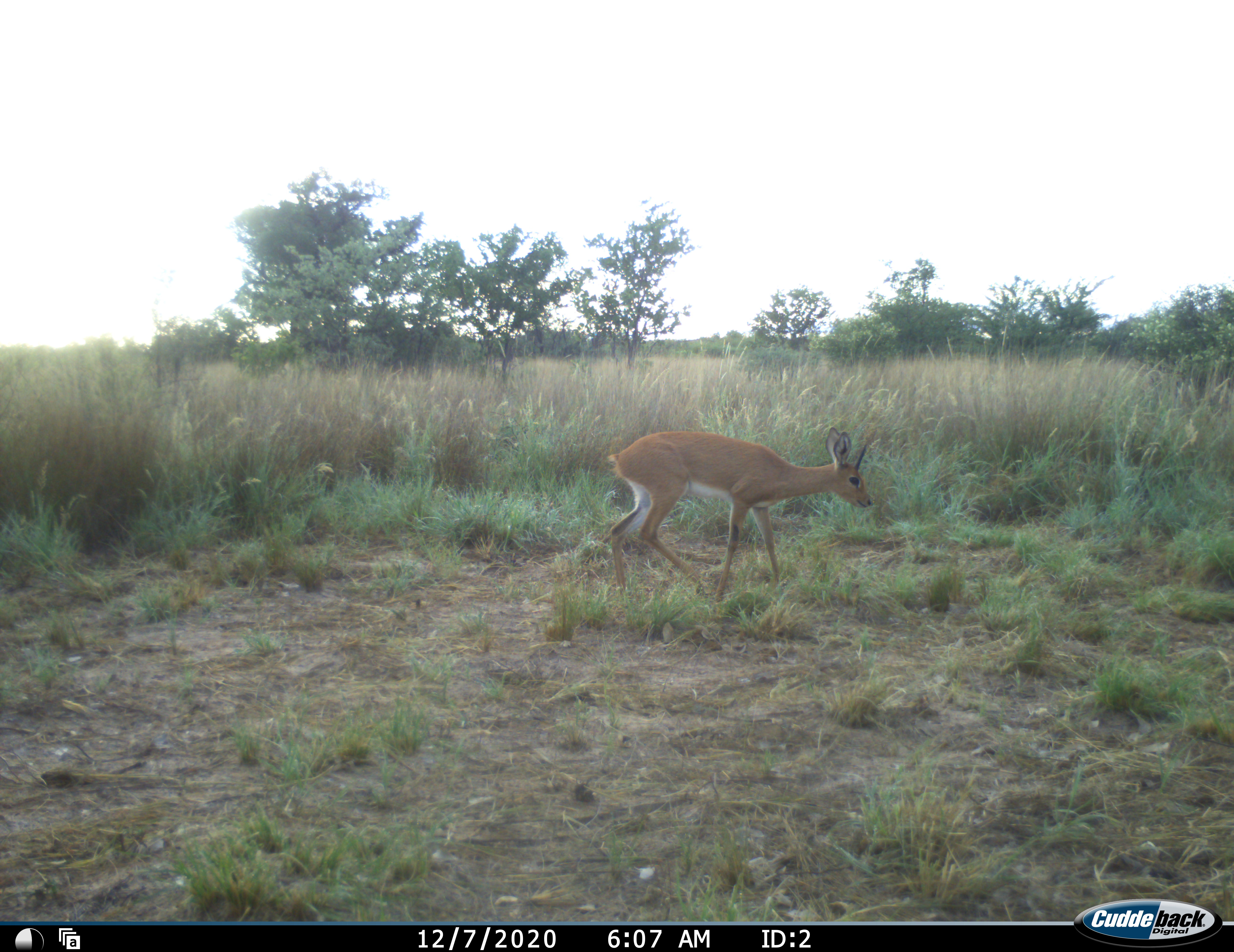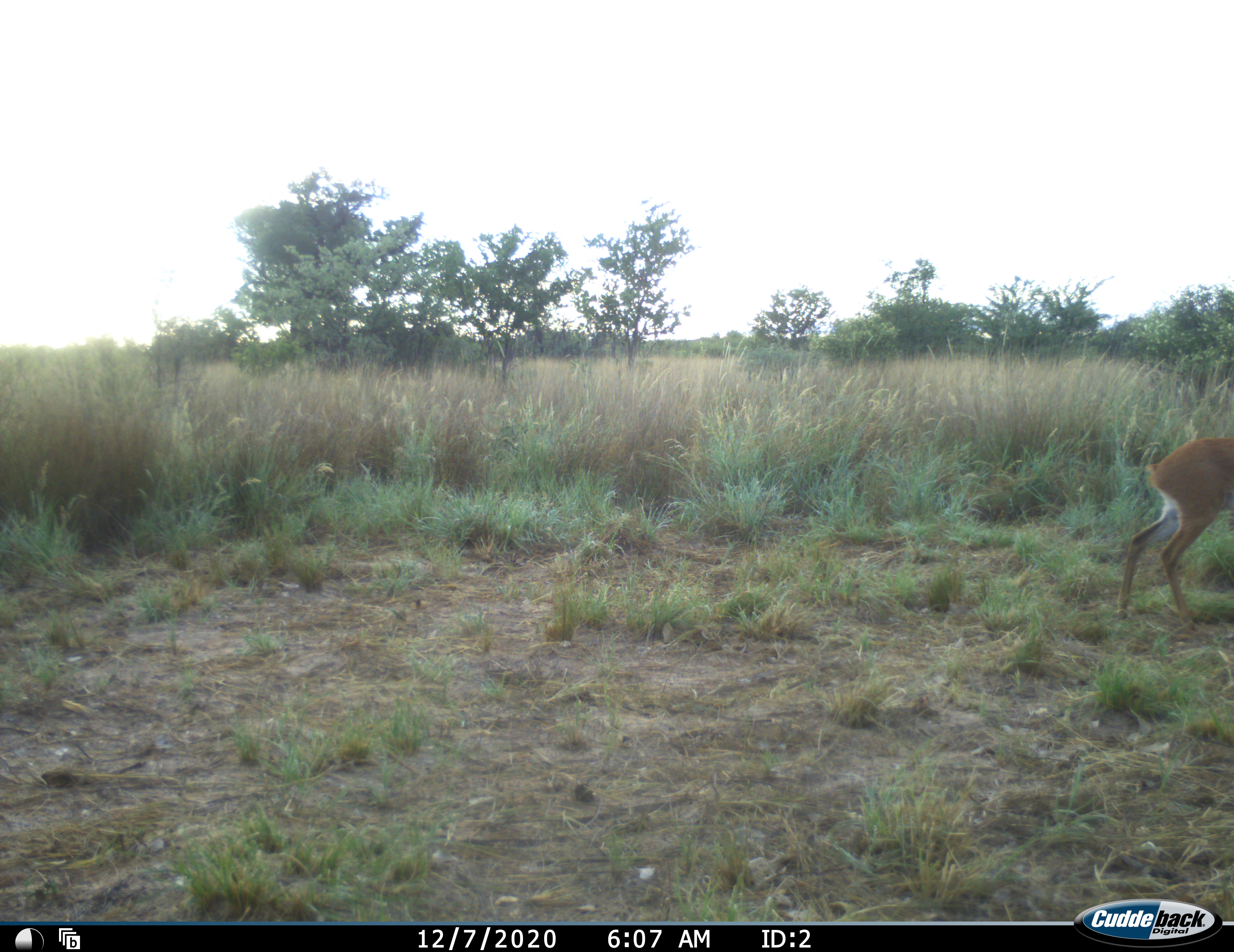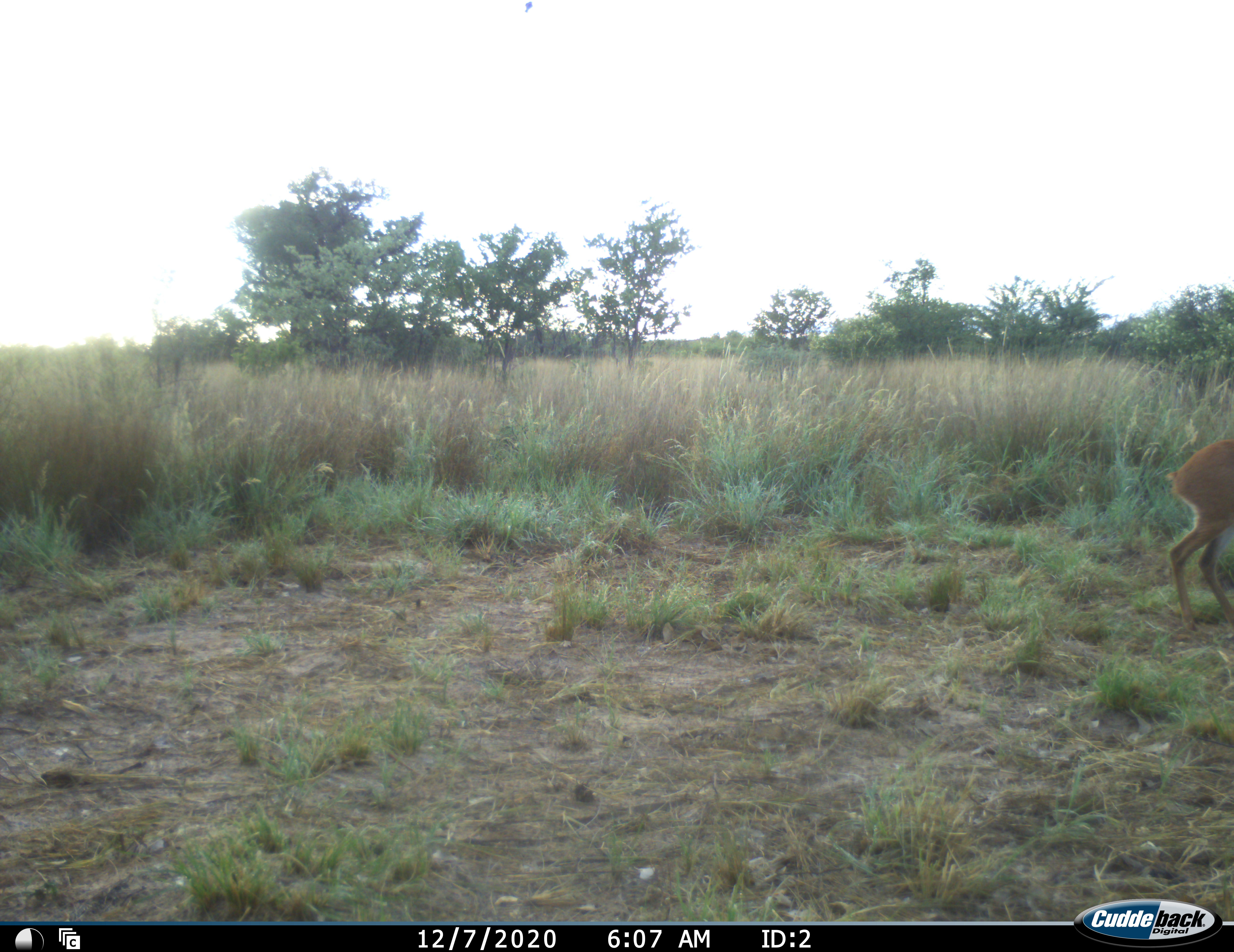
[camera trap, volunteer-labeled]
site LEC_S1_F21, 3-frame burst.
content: unidentified animal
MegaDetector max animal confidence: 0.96